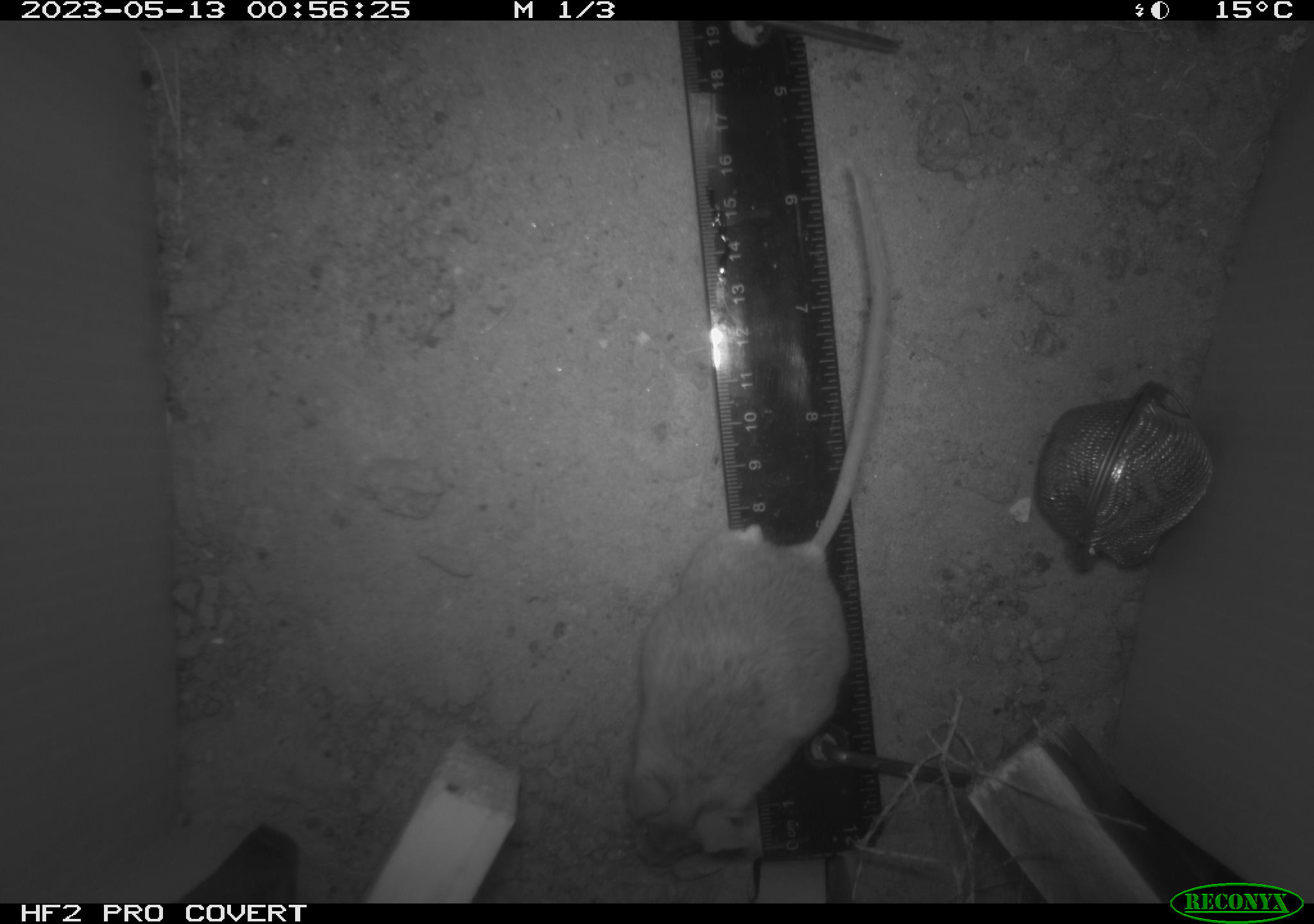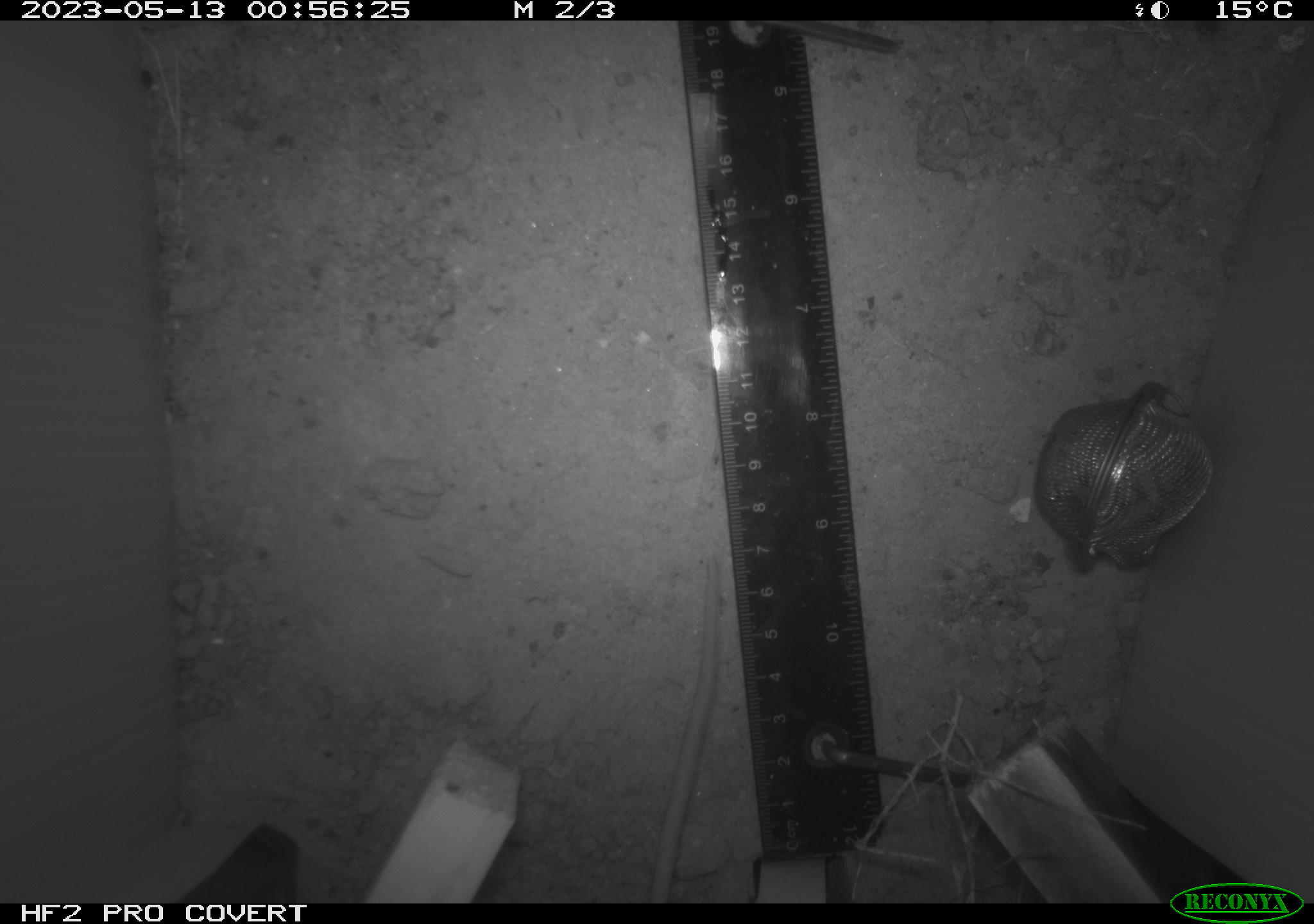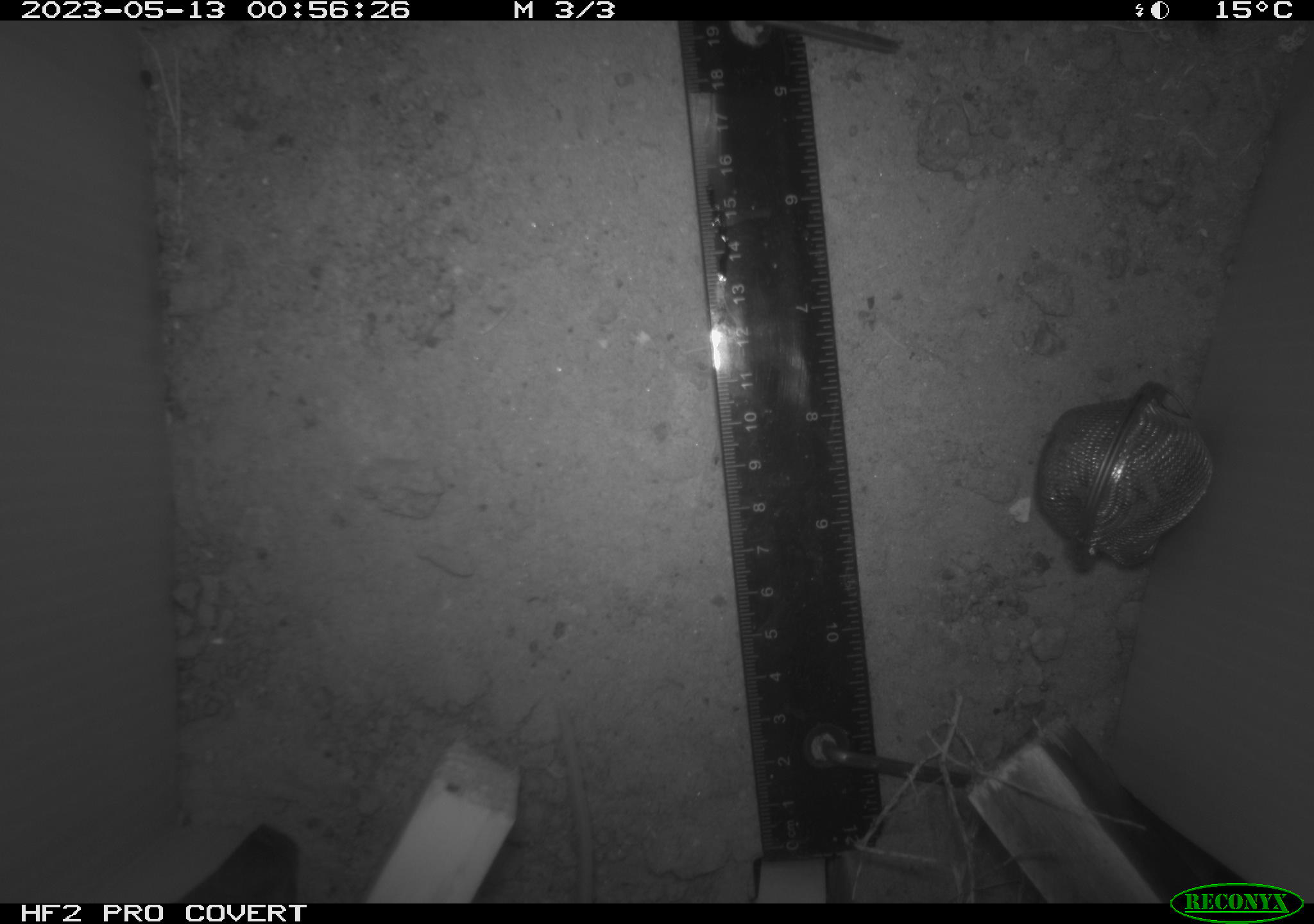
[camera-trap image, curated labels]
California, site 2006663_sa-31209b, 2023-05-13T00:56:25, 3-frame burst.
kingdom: Animalia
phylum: Chordata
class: Mammalia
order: Rodentia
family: Cricetidae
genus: Peromyscus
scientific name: Peromyscus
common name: deer mice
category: peromyscus species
Peromyscus species (deer mice) (Peromyscus).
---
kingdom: Animalia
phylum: Chordata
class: Mammalia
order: Rodentia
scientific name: Rodentia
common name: rodent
Rodent (Rodentia).